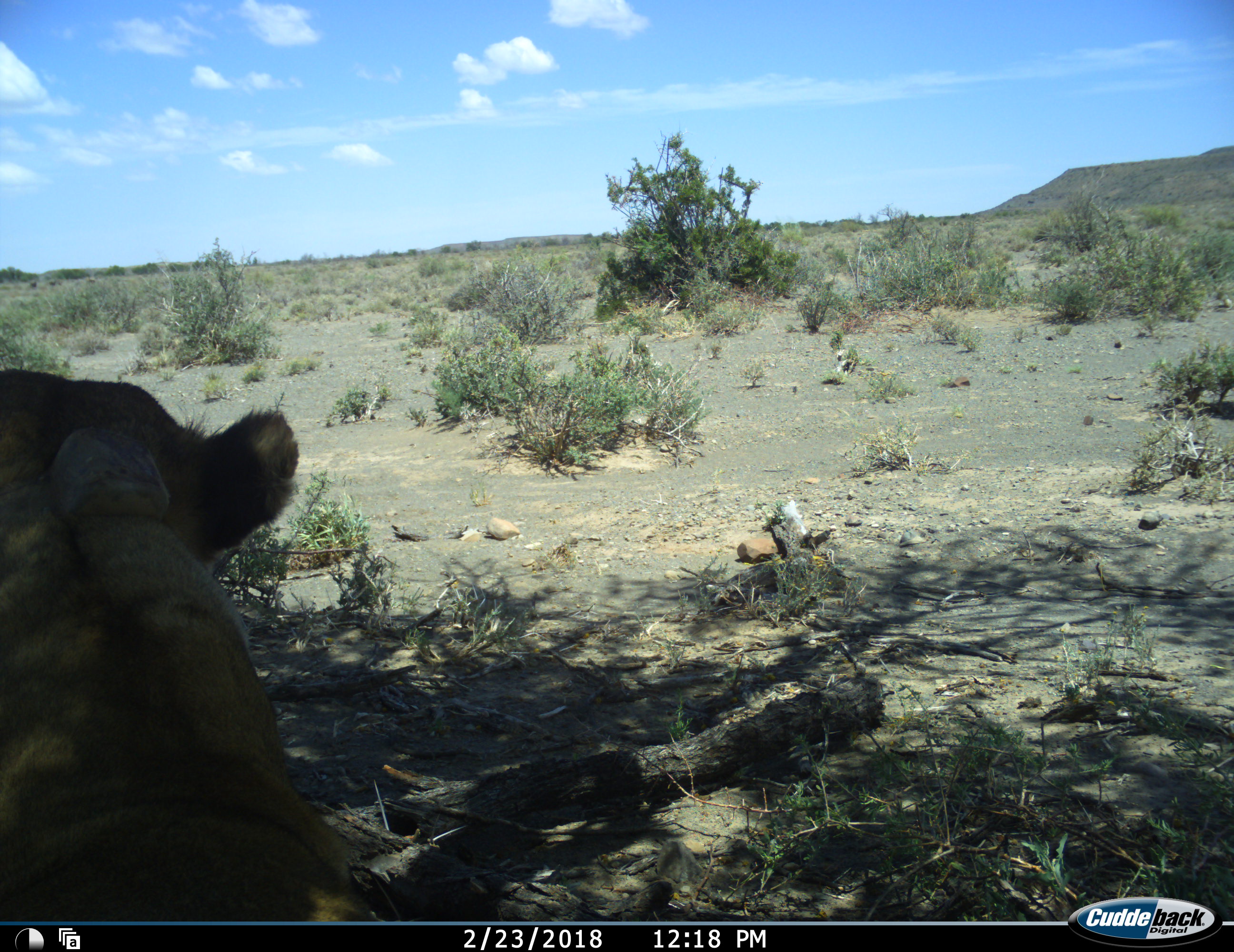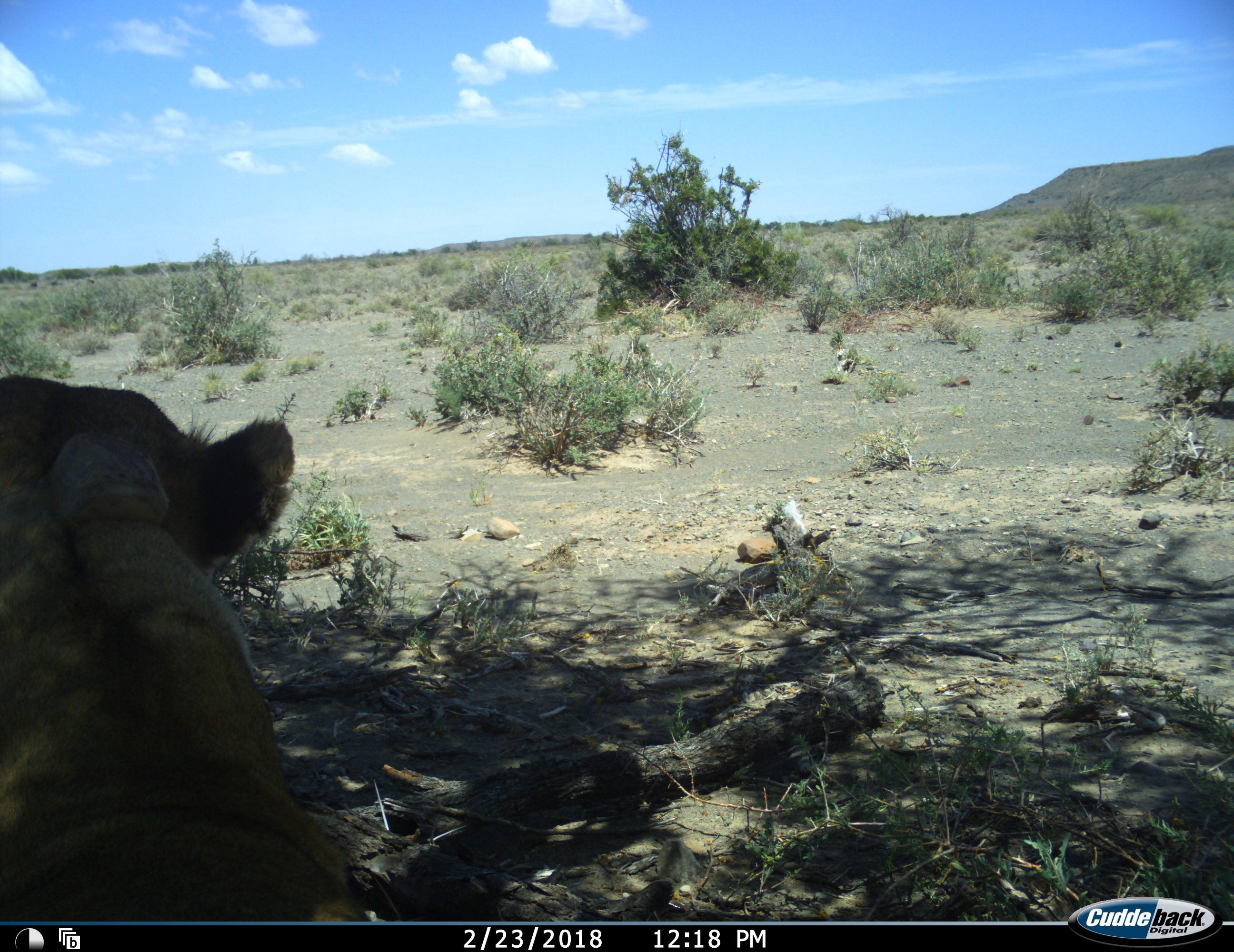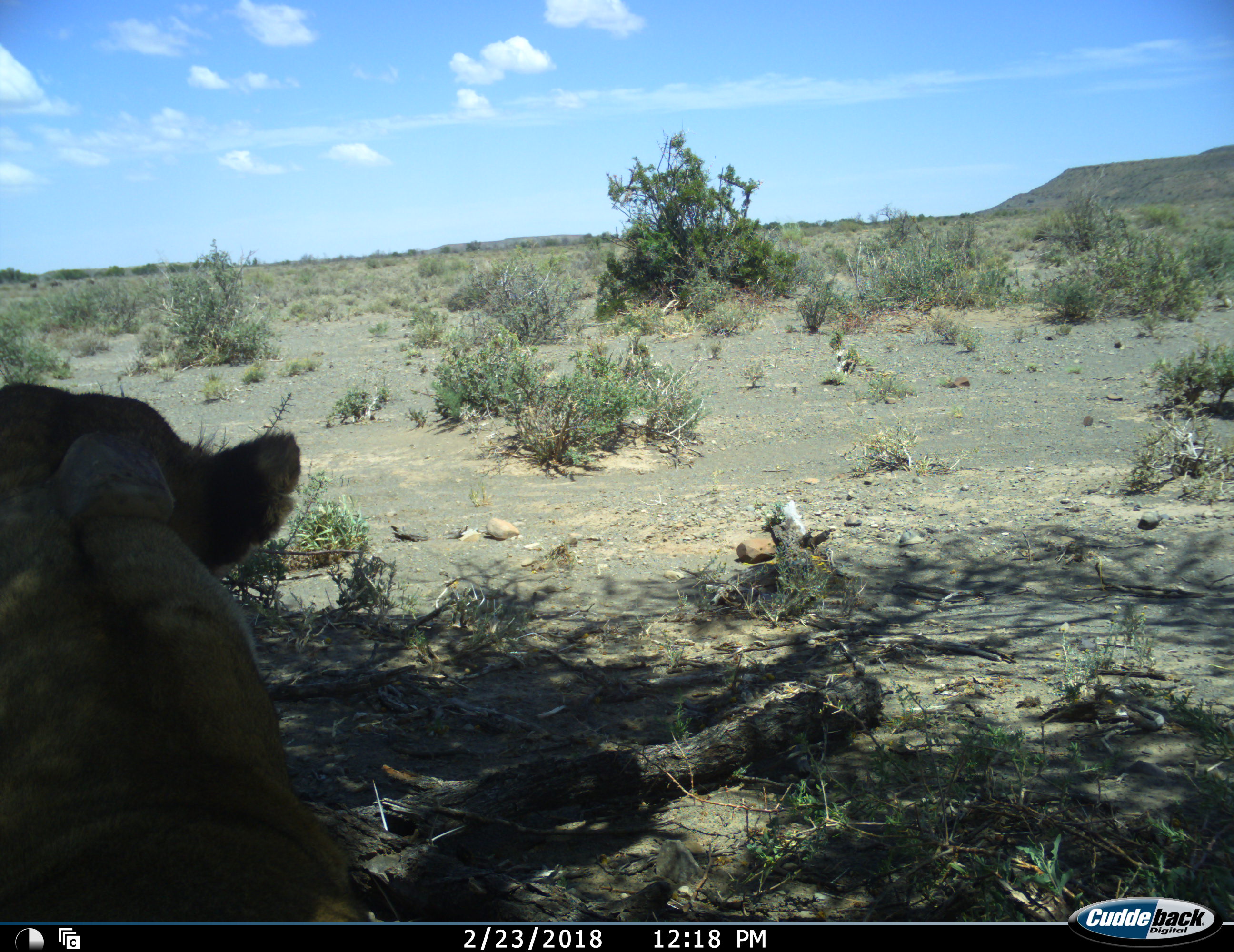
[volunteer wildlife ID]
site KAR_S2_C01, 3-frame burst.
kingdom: Animalia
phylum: Chordata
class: Mammalia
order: Carnivora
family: Felidae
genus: Panthera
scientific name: Panthera leo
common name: lion female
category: lionfemale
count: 1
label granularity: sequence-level